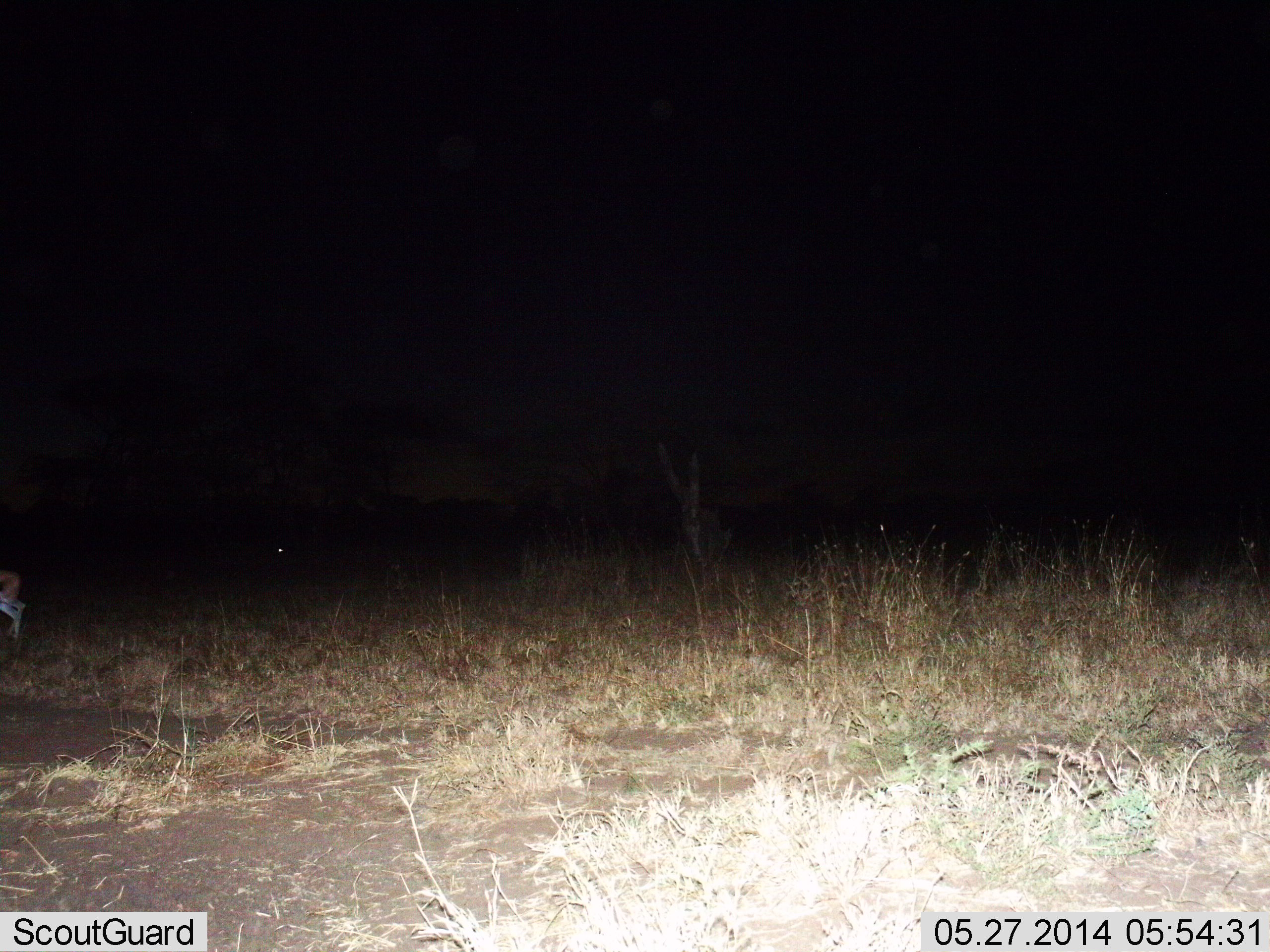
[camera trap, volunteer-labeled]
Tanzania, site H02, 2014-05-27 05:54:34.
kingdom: Animalia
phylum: Chordata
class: Mammalia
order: Artiodactyla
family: Bovidae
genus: Eudorcas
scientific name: Eudorcas thomsonii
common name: thomson's gazelle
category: gazellethomsons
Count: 1.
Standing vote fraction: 30%.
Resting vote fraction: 10%.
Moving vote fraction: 70%.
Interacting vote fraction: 0%.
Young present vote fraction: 0%.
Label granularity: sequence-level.